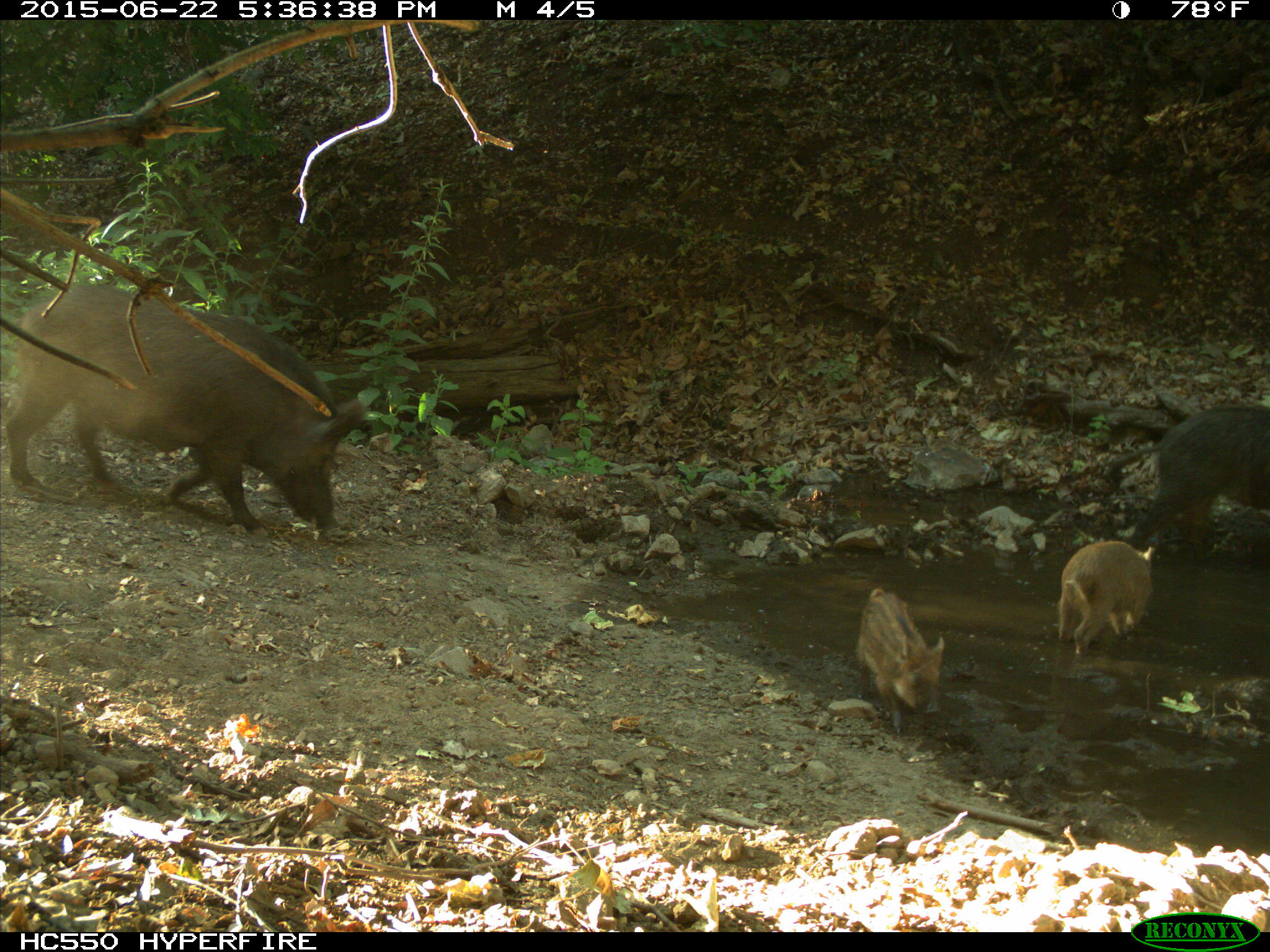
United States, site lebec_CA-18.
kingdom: Animalia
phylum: Chordata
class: Mammalia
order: Artiodactyla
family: Suidae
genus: Sus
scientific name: Sus scrofa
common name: wild boar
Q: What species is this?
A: Sus scrofa (wild boar).